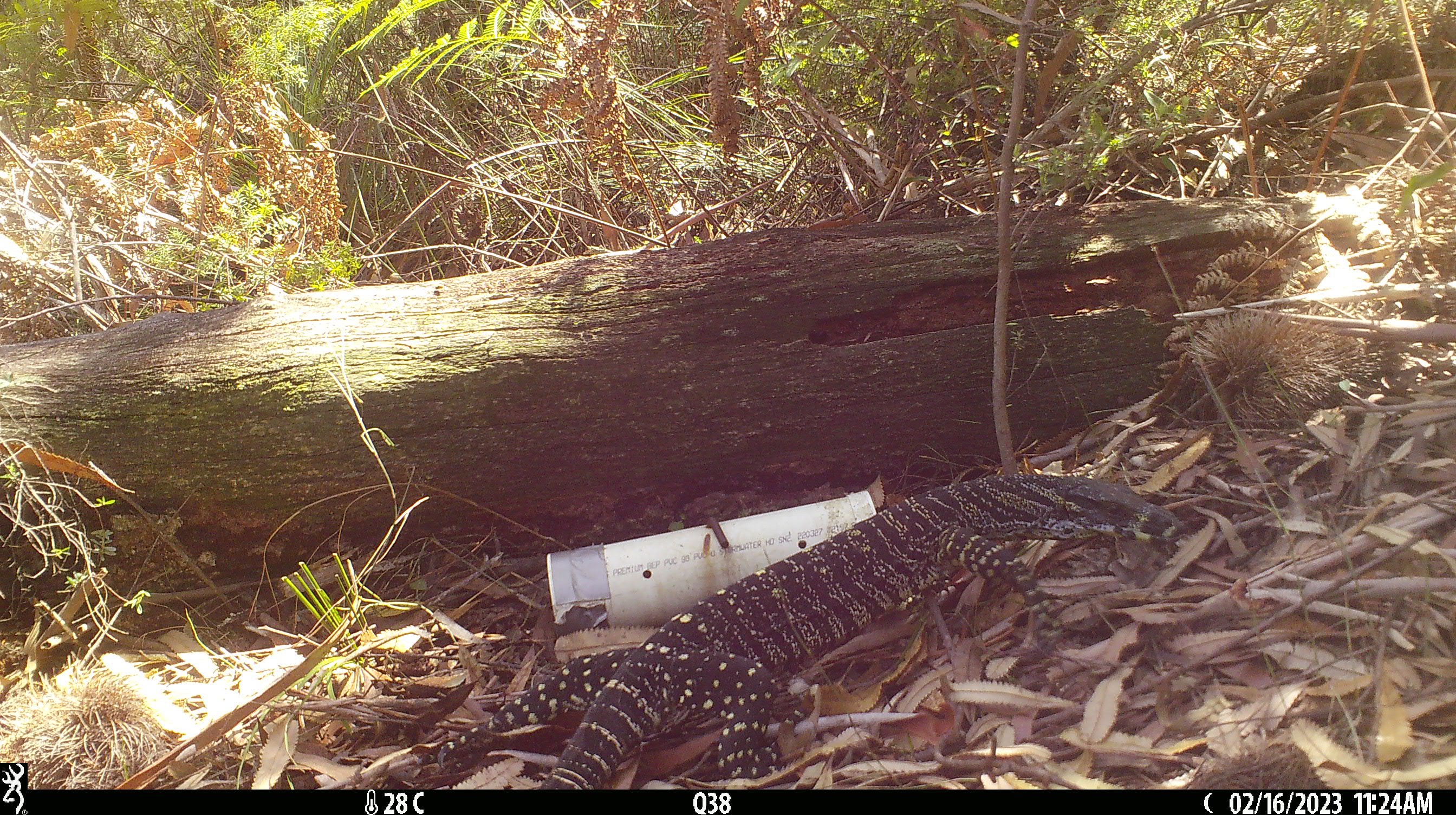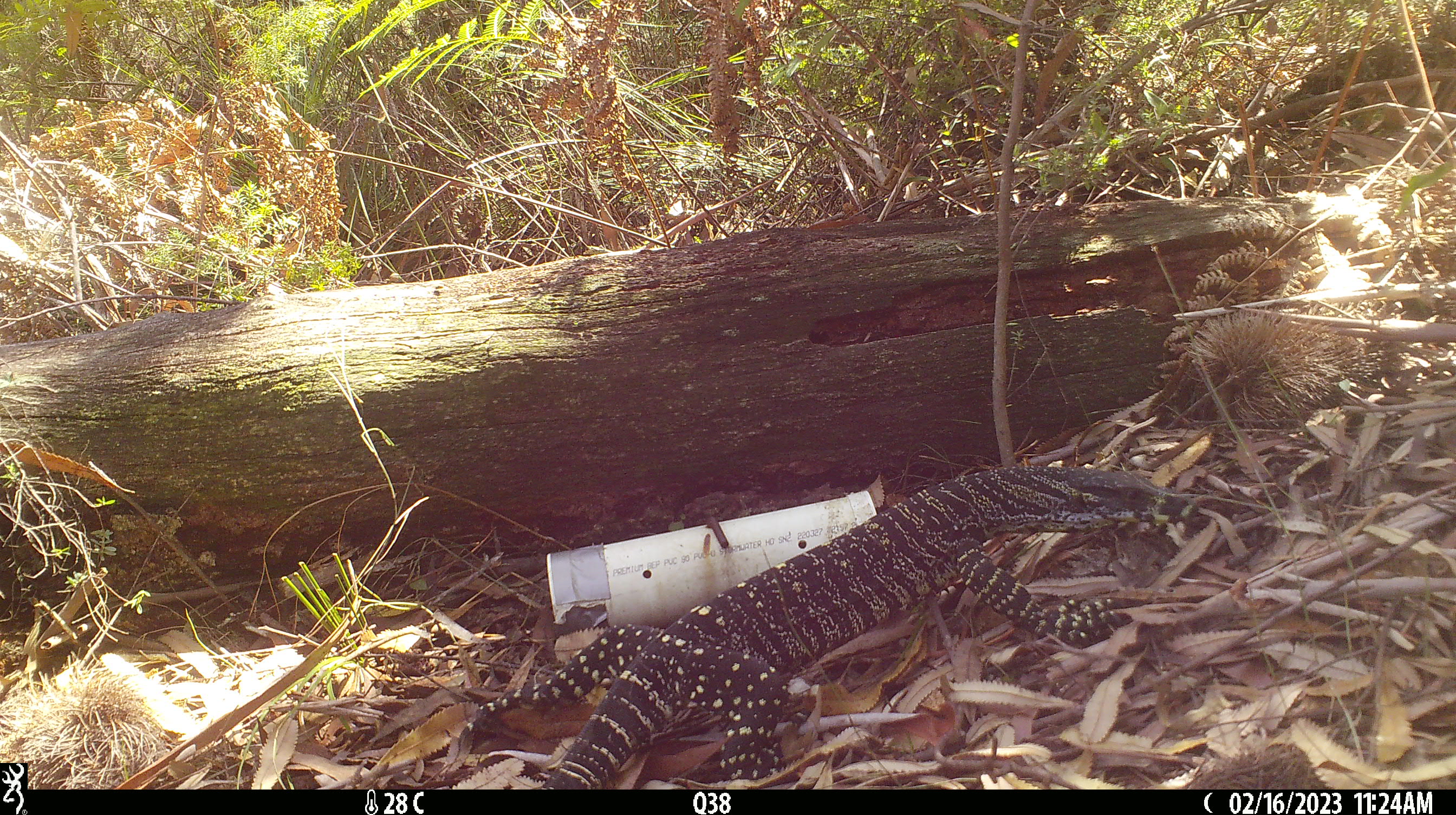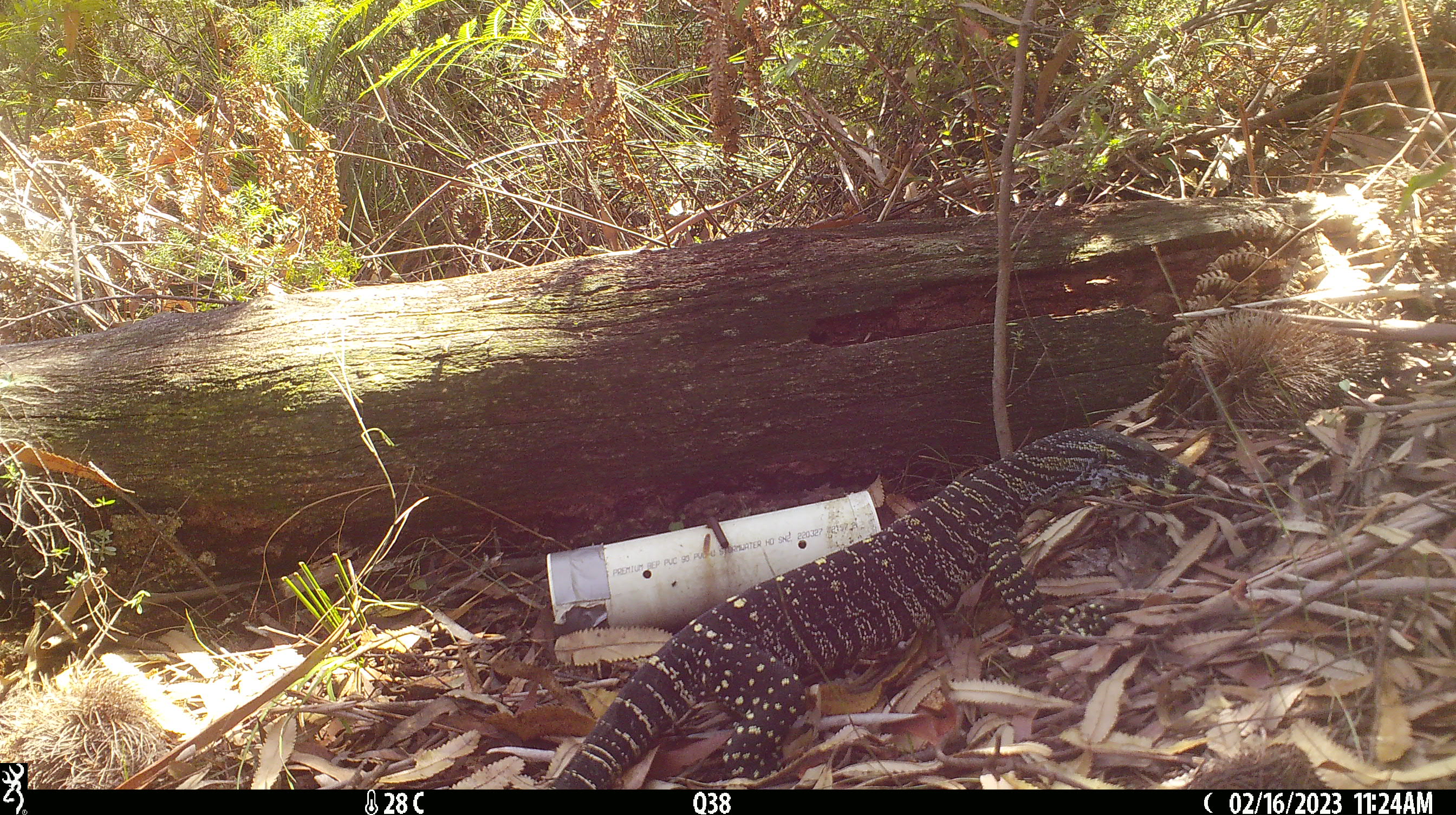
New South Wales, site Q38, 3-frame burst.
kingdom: Animalia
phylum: Chordata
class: Reptilia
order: Squamata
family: Varanidae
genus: Varanus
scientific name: Varanus varius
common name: lace monitor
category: goanna